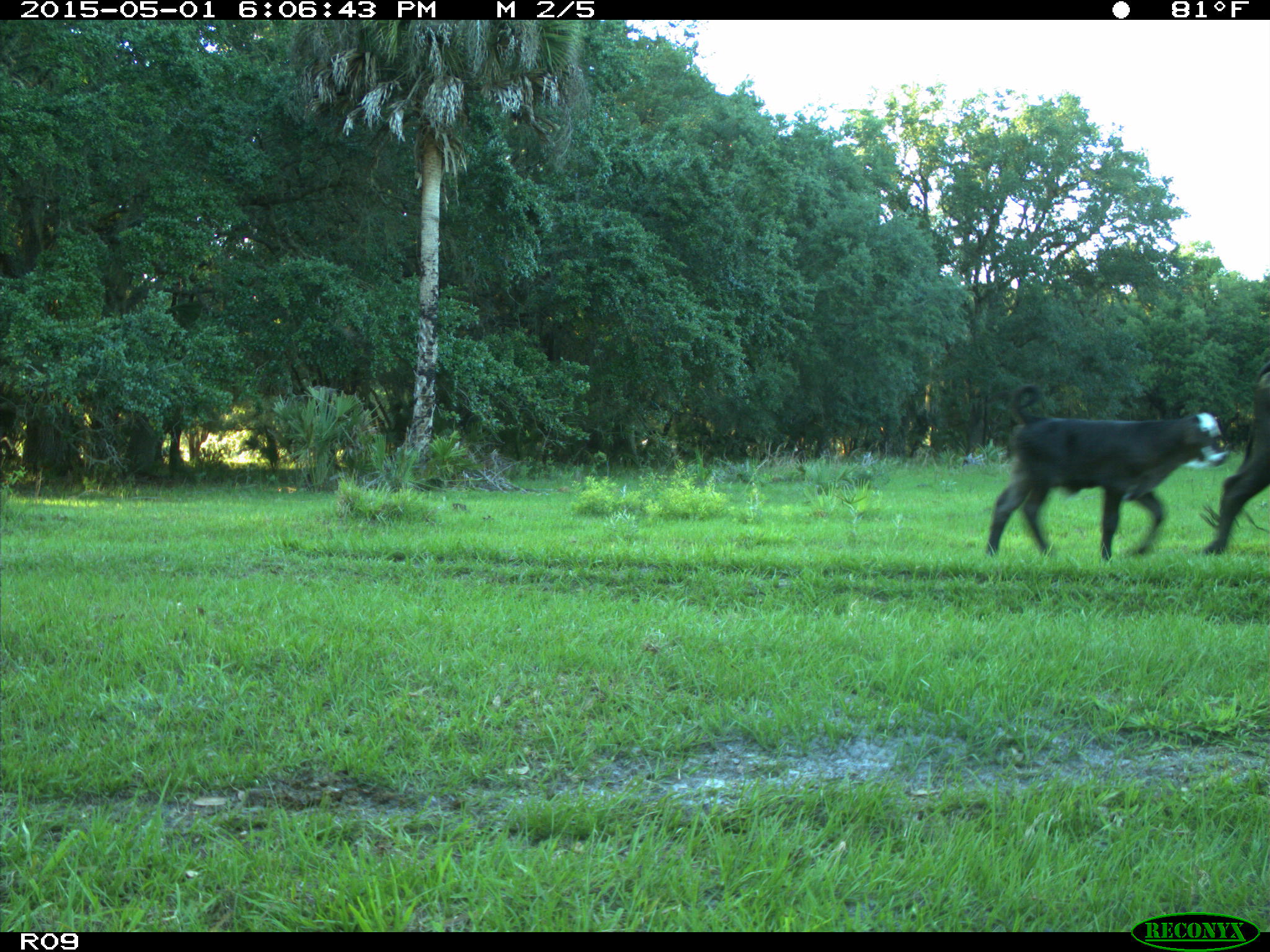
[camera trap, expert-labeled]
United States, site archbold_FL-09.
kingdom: Animalia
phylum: Chordata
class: Mammalia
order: Artiodactyla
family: Bovidae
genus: Bos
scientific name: Bos taurus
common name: domestic cow